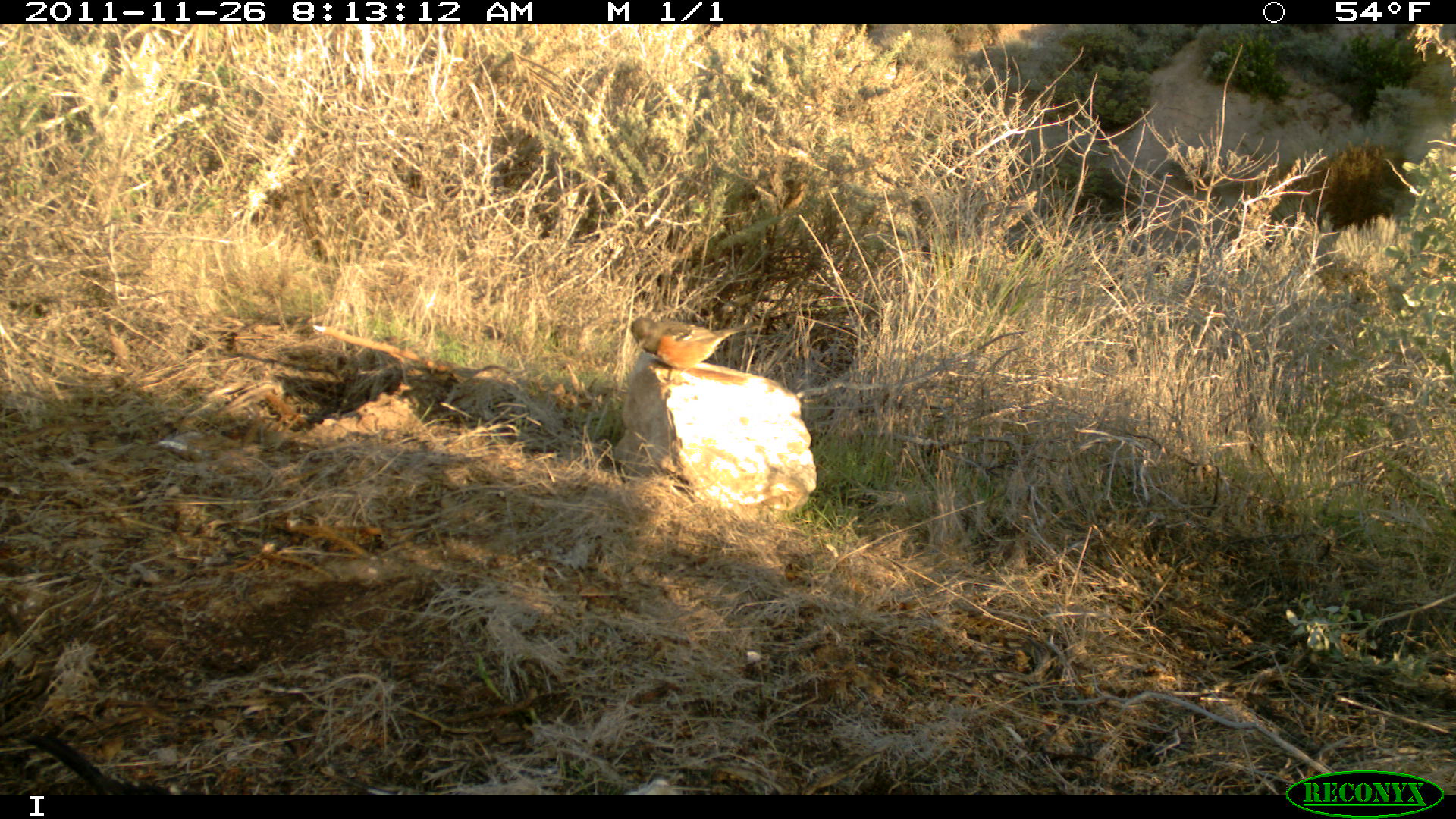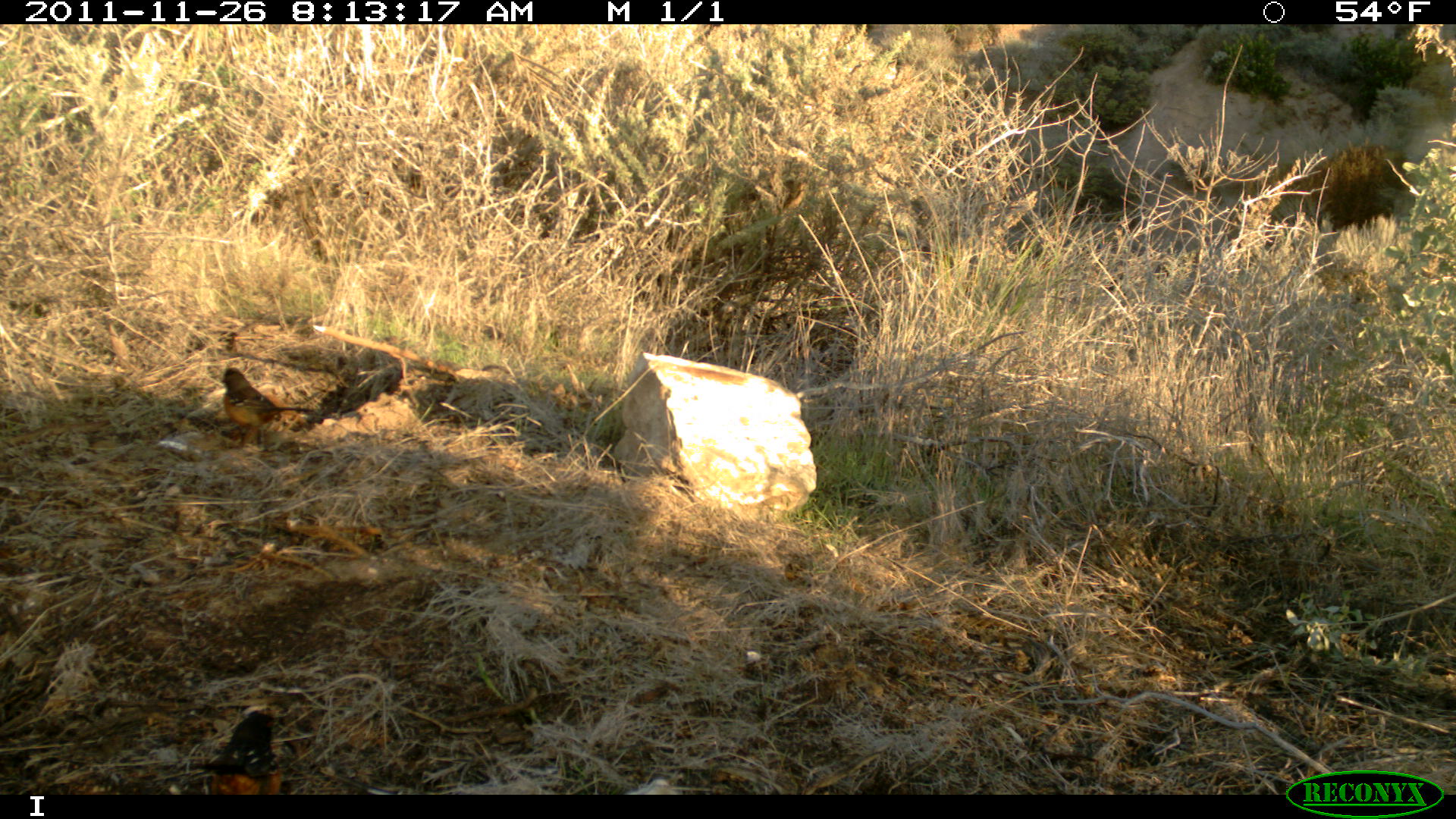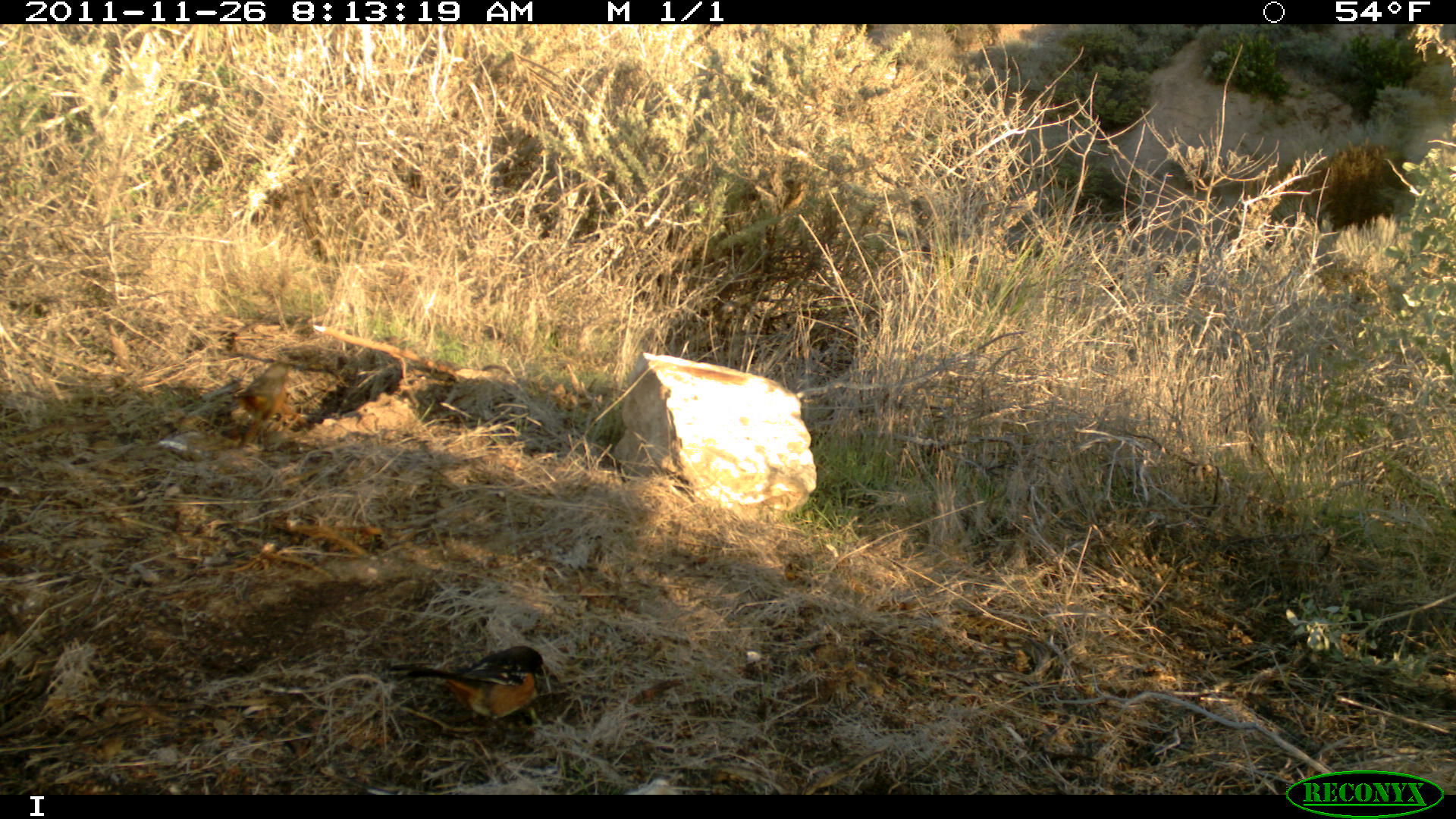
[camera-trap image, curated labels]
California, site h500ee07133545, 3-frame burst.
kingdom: Animalia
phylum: Chordata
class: Aves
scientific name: Aves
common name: bird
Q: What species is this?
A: Bird (Aves).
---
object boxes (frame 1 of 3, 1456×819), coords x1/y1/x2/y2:
bird: 630/316/767/381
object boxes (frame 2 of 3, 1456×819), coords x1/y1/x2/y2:
bird: 202/710/279/795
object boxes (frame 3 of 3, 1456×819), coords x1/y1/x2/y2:
bird: 390/645/548/743